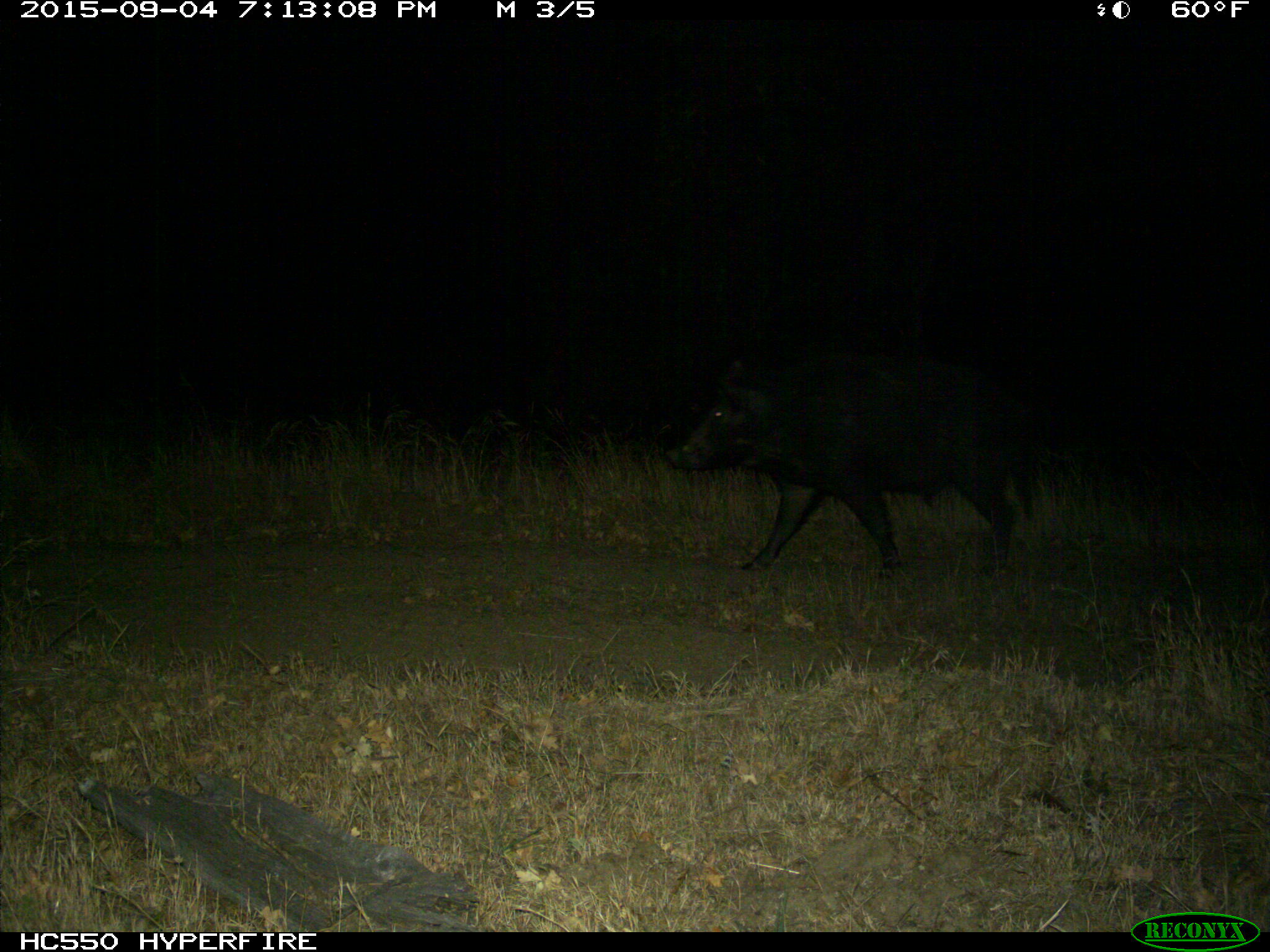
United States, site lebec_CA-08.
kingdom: Animalia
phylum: Chordata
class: Mammalia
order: Artiodactyla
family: Suidae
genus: Sus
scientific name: Sus scrofa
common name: wild boar